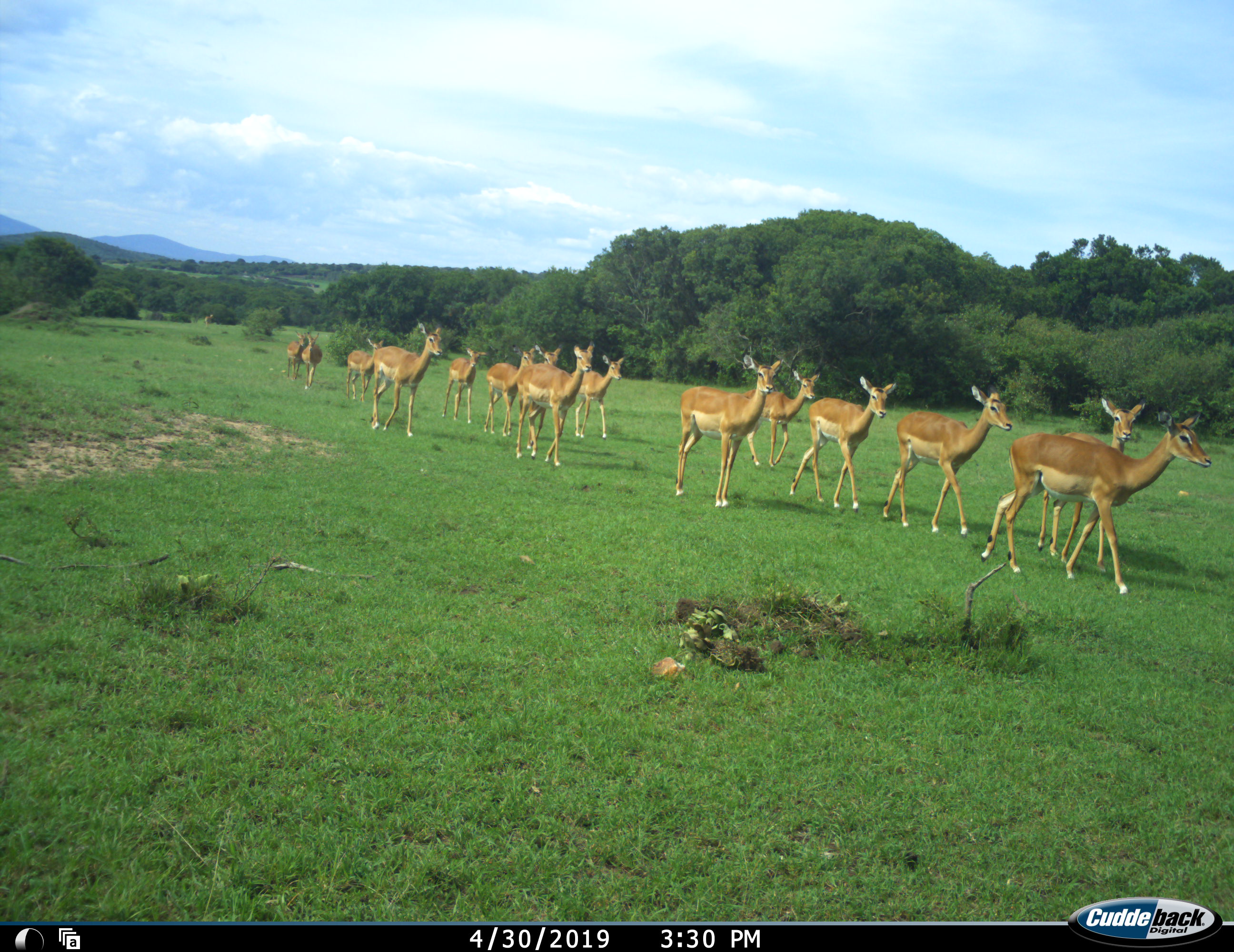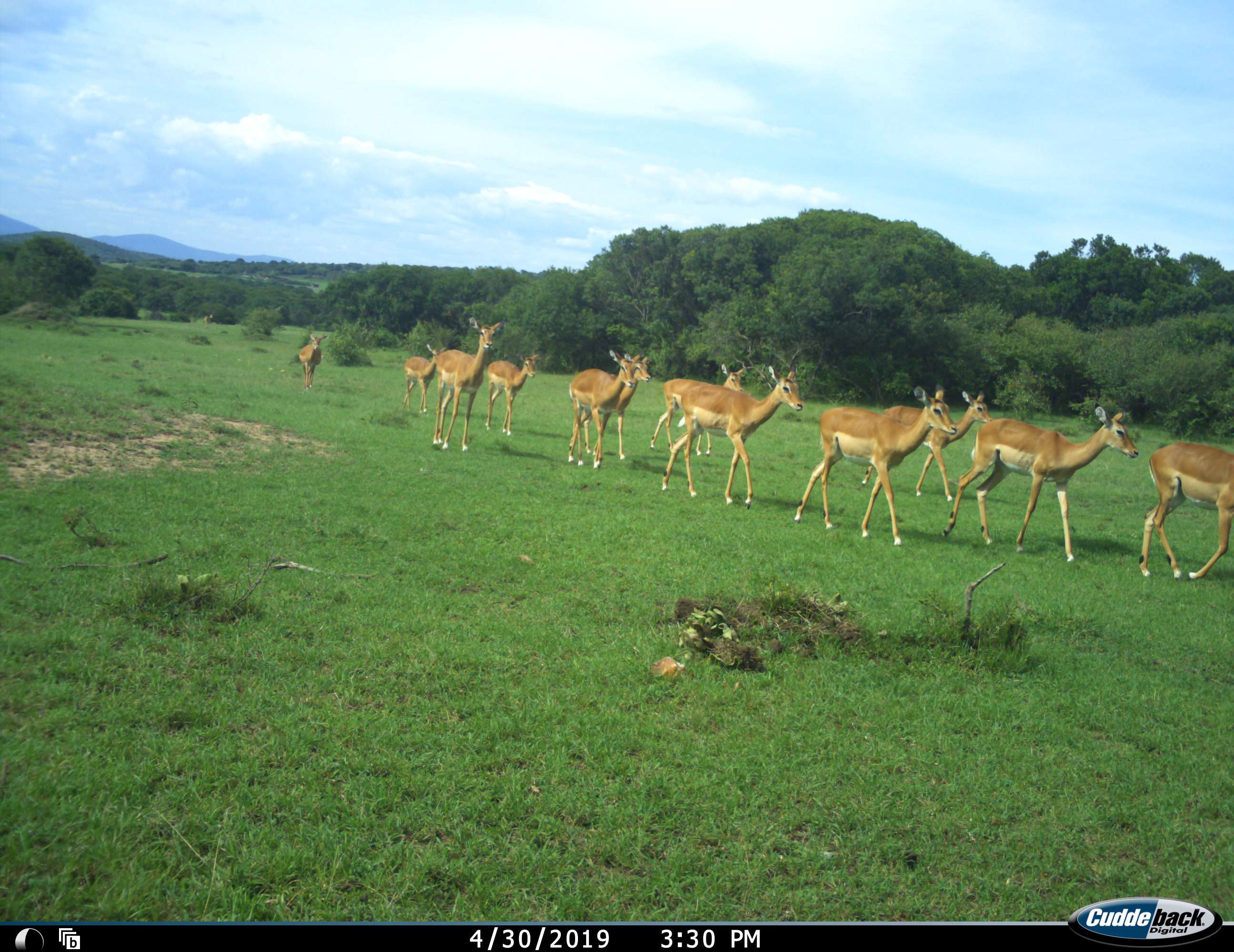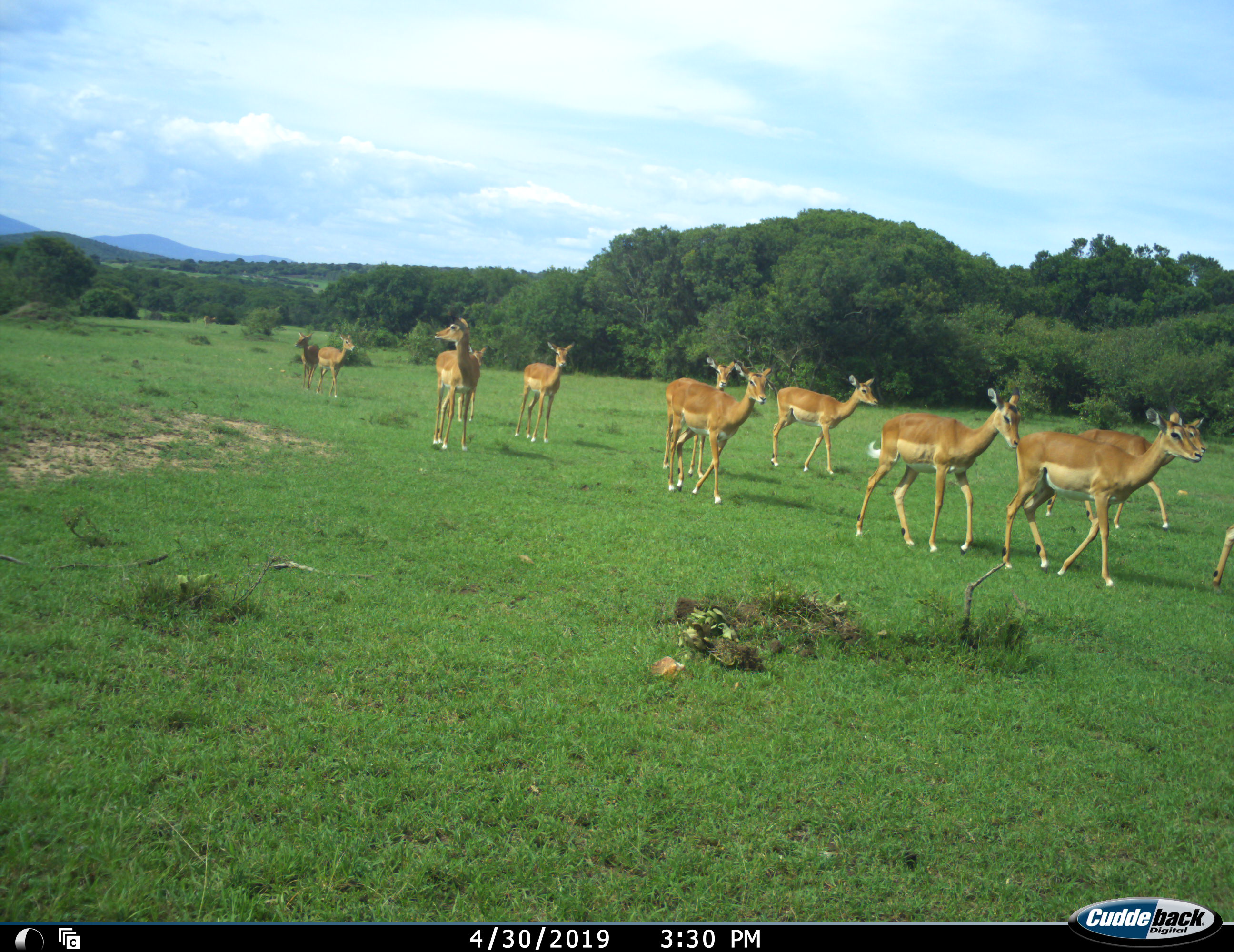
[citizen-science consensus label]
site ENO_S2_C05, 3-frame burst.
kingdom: Animalia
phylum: Chordata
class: Mammalia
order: Artiodactyla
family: Bovidae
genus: Aepyceros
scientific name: Aepyceros melampus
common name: impala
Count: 11-50.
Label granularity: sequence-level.